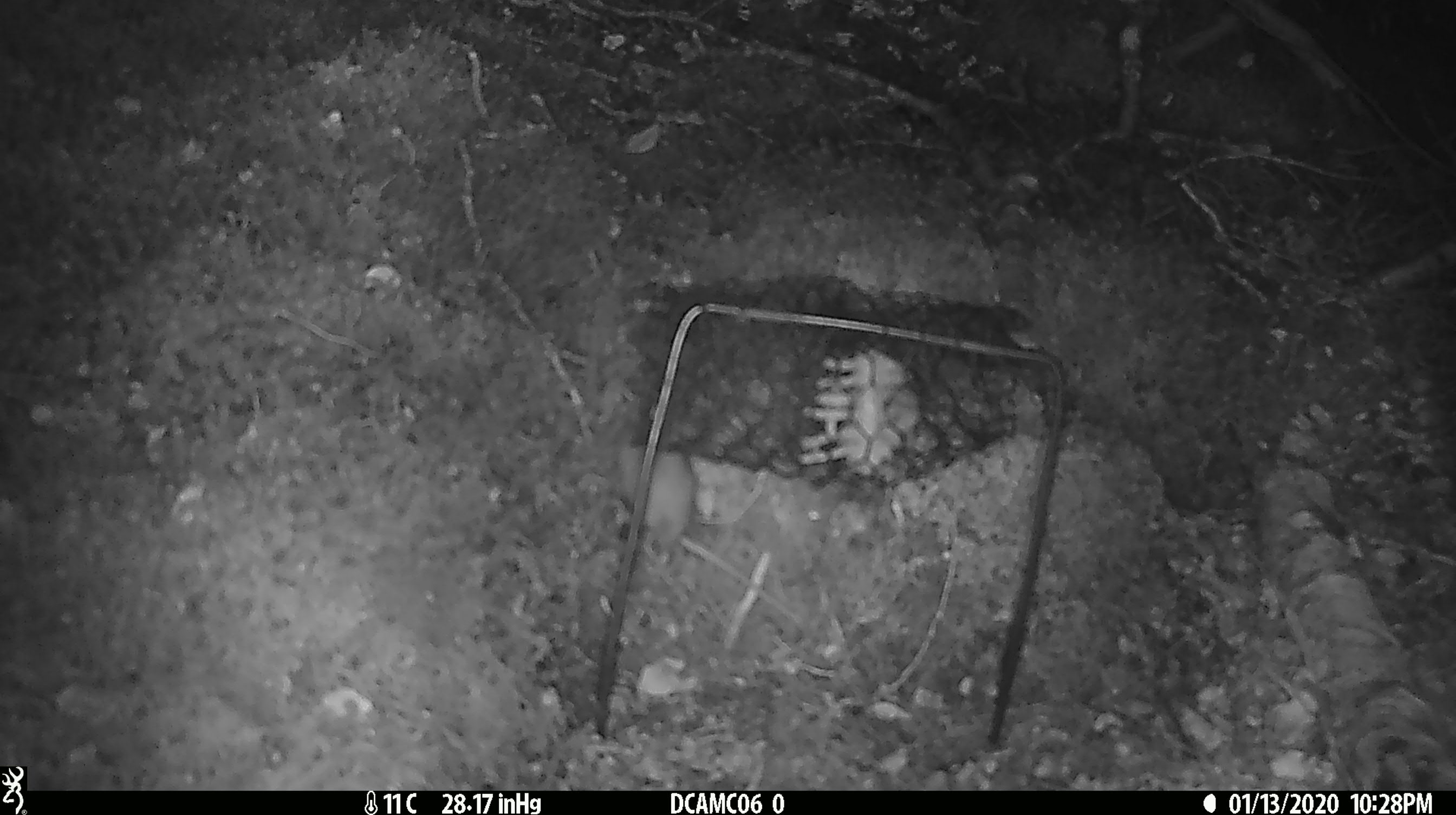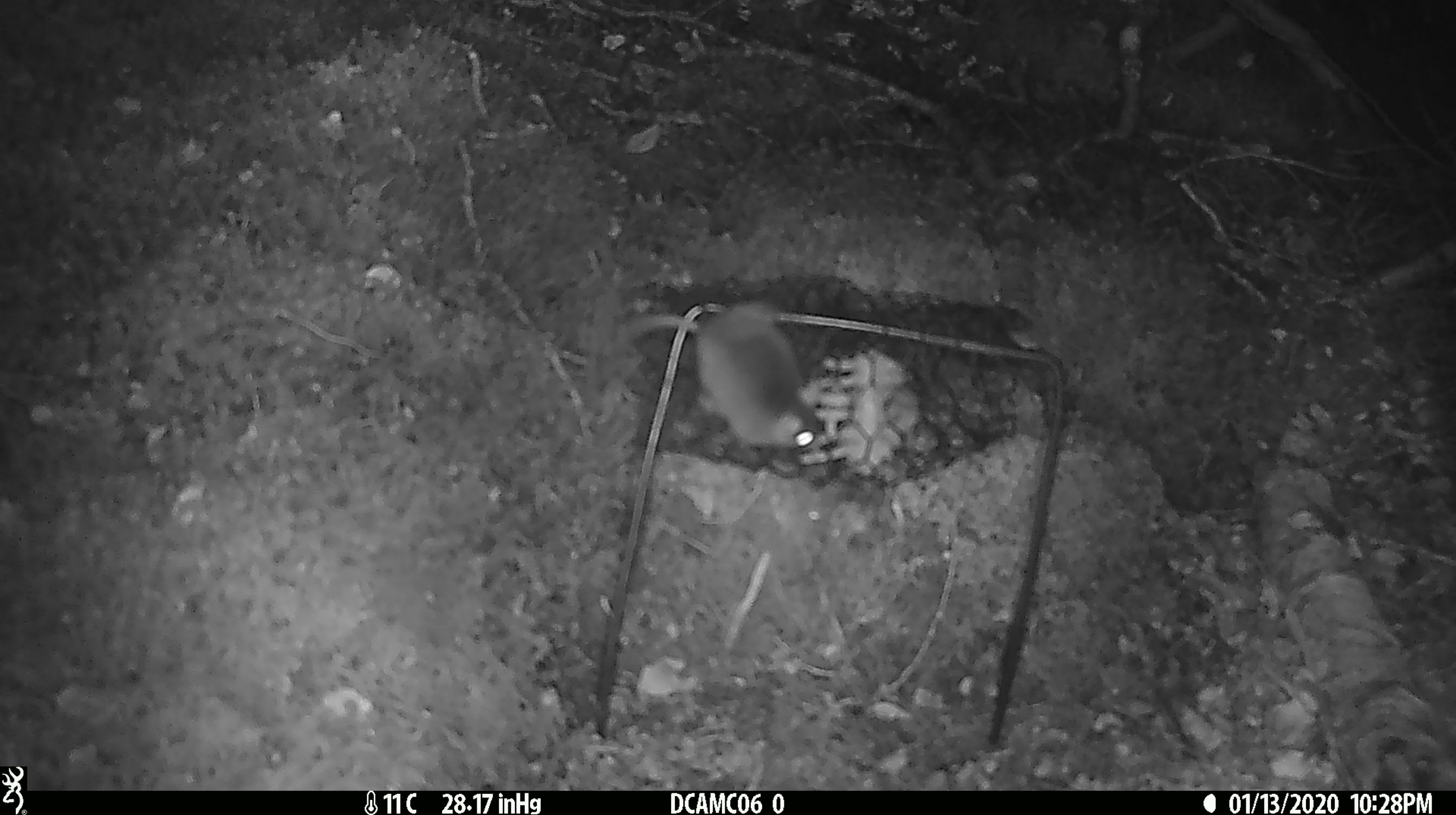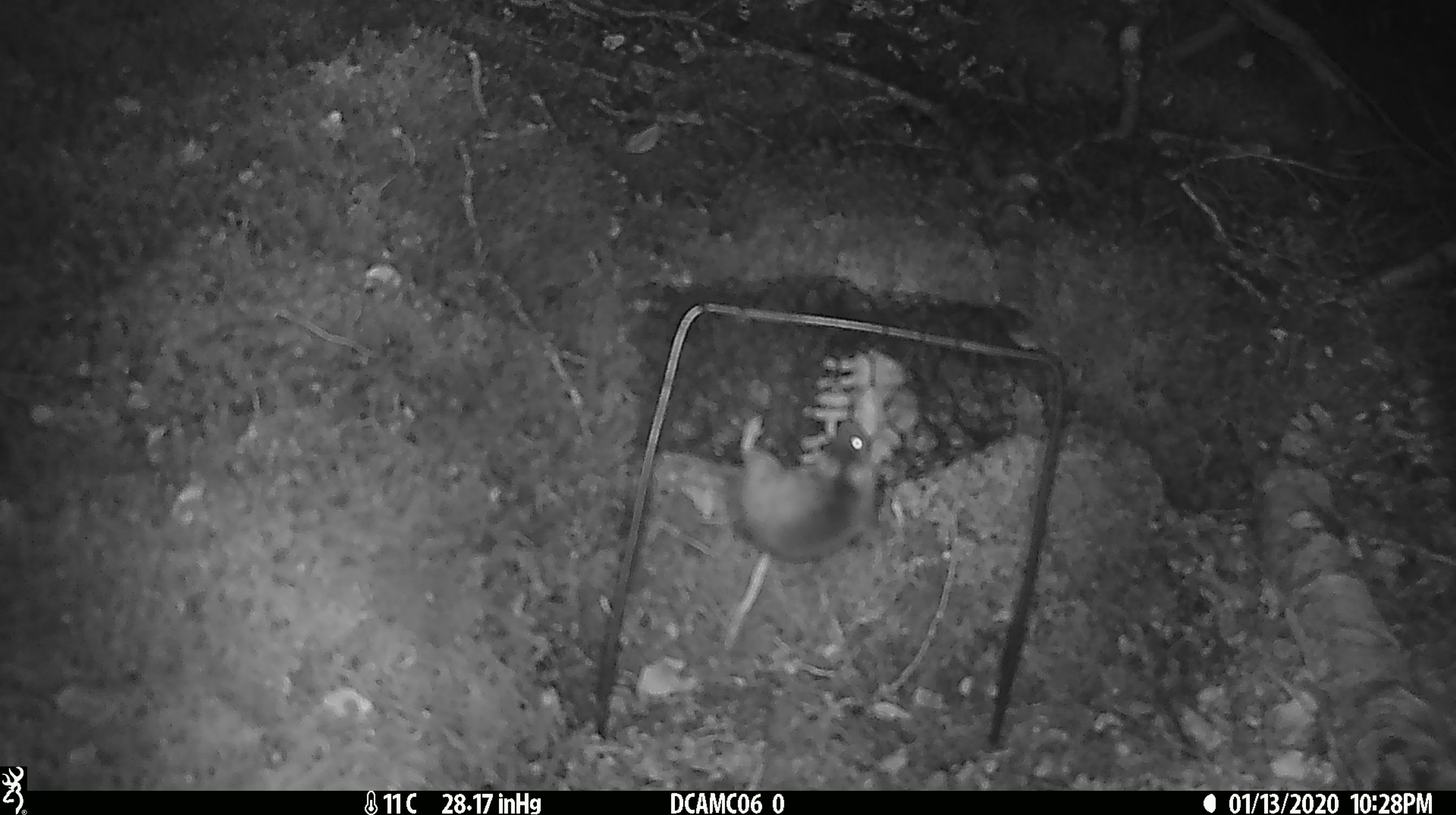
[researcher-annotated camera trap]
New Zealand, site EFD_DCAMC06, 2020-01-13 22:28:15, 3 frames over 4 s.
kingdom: Animalia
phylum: Chordata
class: Mammalia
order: Rodentia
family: Muridae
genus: Mus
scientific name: Mus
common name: mouse